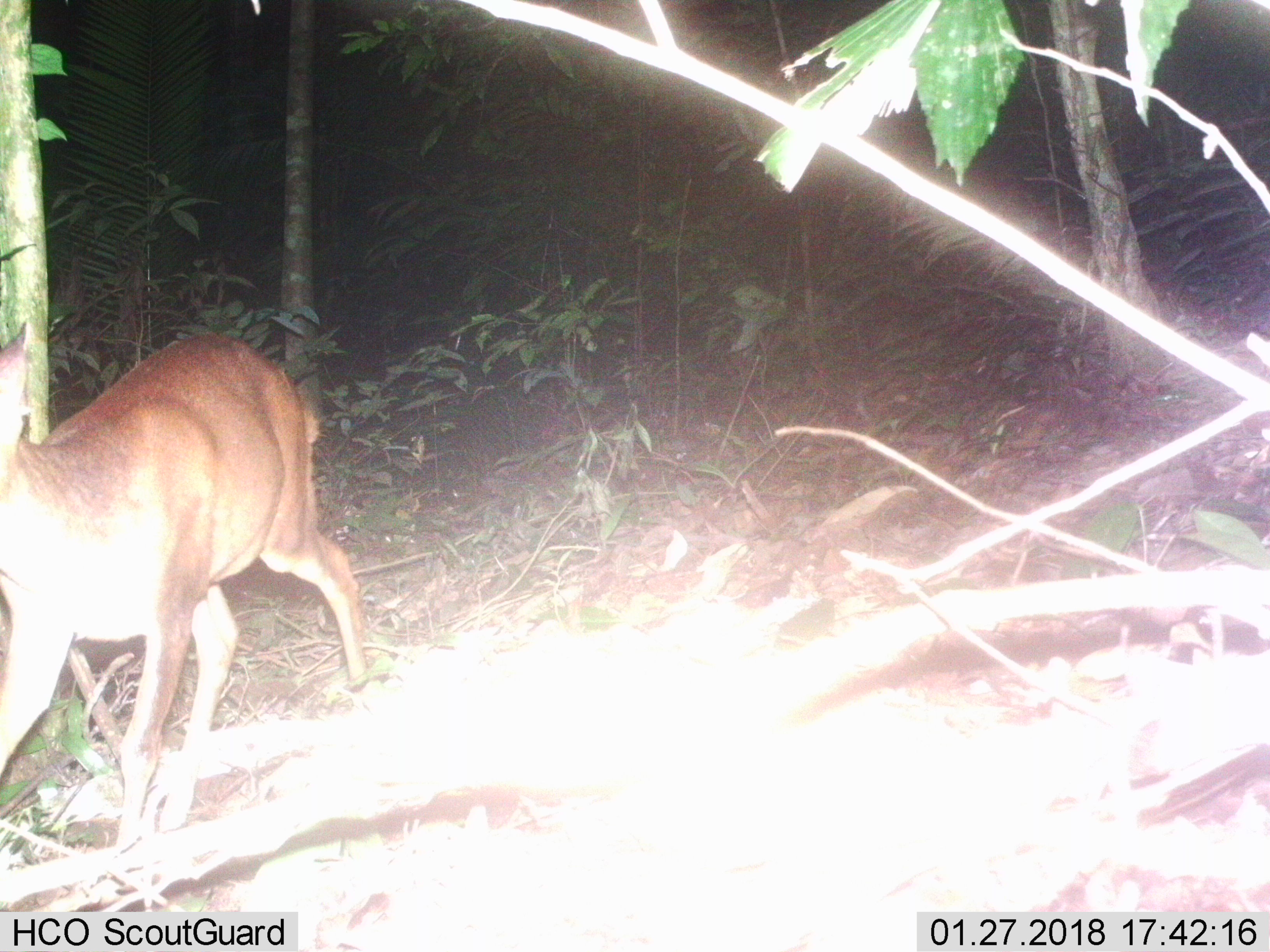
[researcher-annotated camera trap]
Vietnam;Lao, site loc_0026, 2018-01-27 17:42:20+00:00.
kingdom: Animalia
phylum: Chordata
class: Mammalia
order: Artiodactyla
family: Cervidae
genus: Muntiacus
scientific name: Muntiacus vuquangensis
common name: large-antlered muntjac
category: large antlered muntjac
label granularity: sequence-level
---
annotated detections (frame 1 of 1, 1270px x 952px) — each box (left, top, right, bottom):
large antlered muntjac: (0, 323, 368, 849)